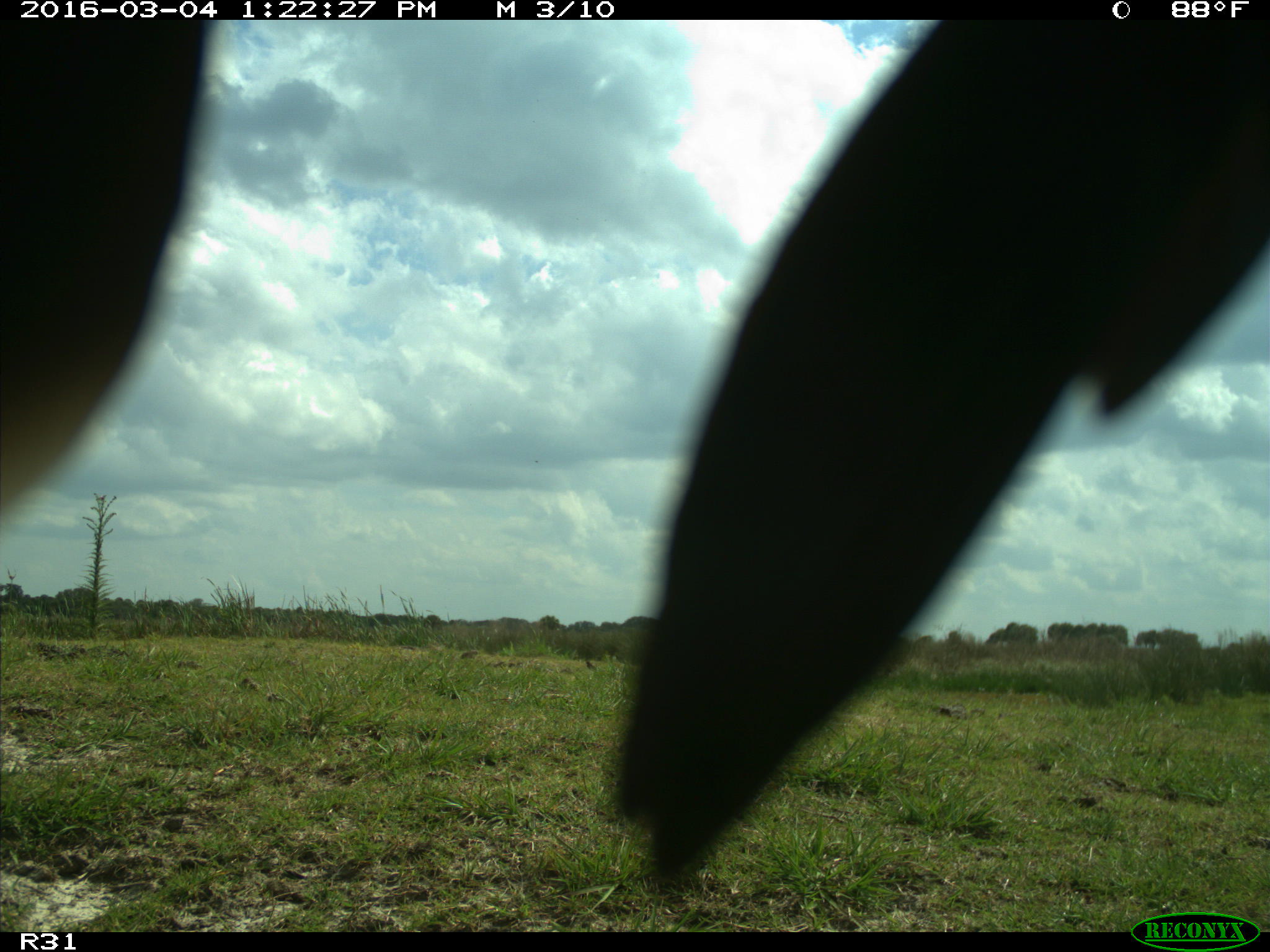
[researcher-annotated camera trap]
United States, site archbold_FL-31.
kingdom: Animalia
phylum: Chordata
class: Aves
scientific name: Aves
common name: birds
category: unidentified bird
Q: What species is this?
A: Unidentified bird (birds) (Aves).